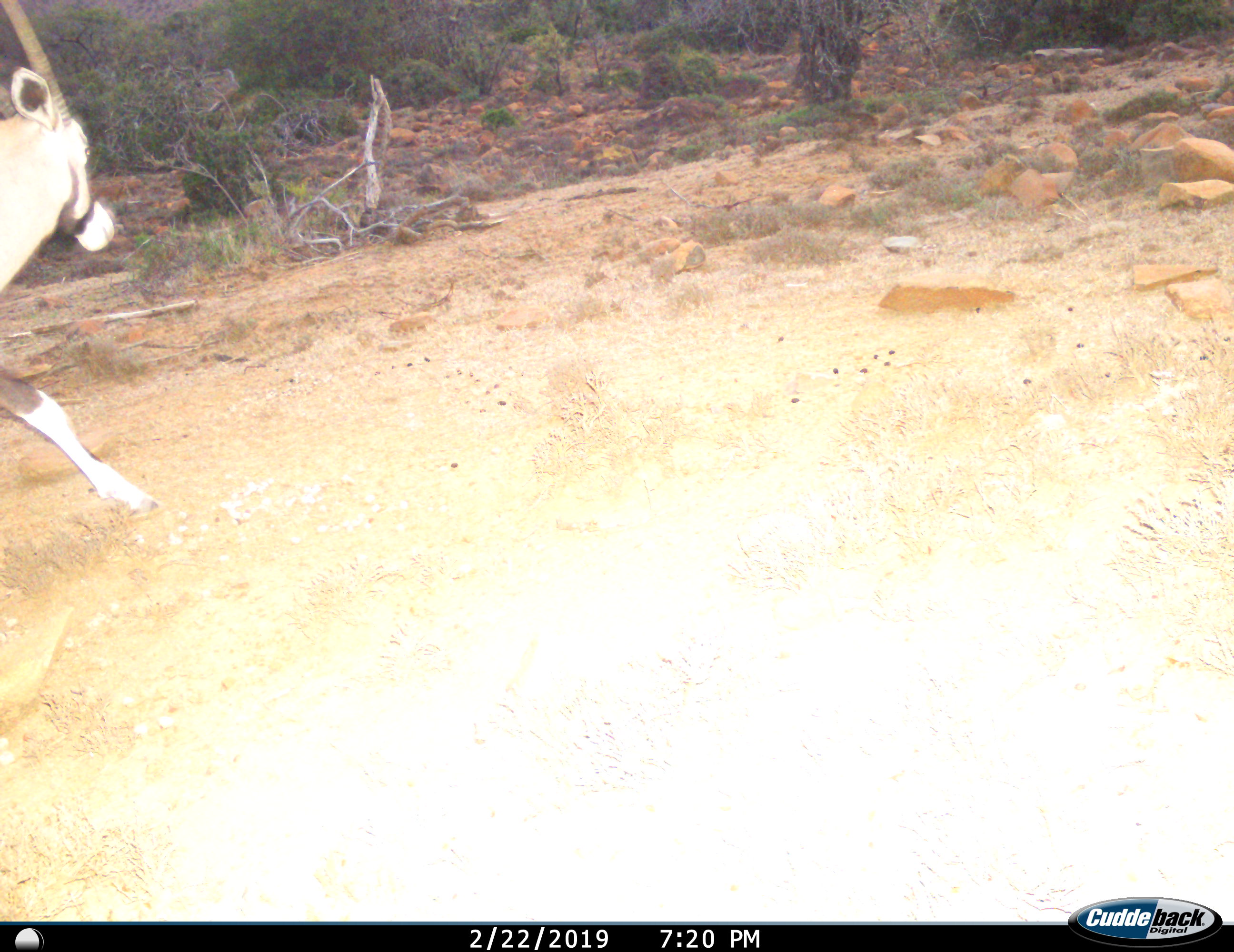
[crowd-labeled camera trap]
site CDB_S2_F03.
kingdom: Animalia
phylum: Chordata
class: Mammalia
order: Artiodactyla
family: Bovidae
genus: Oryx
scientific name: Oryx gazella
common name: gemsbok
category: oryx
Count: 1.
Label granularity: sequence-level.